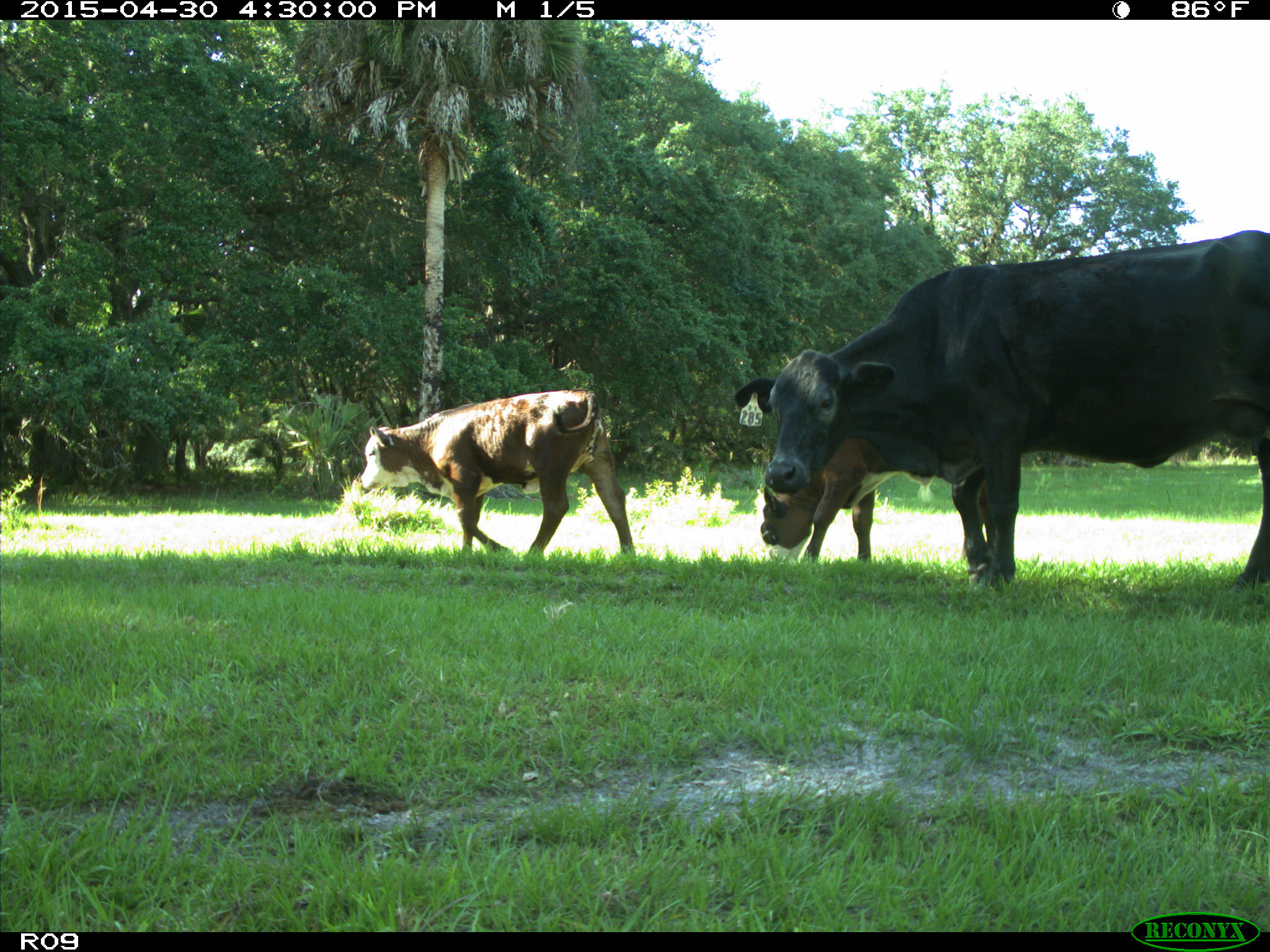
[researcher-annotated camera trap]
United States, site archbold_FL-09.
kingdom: Animalia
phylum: Chordata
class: Mammalia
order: Artiodactyla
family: Bovidae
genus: Bos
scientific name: Bos taurus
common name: domestic cow